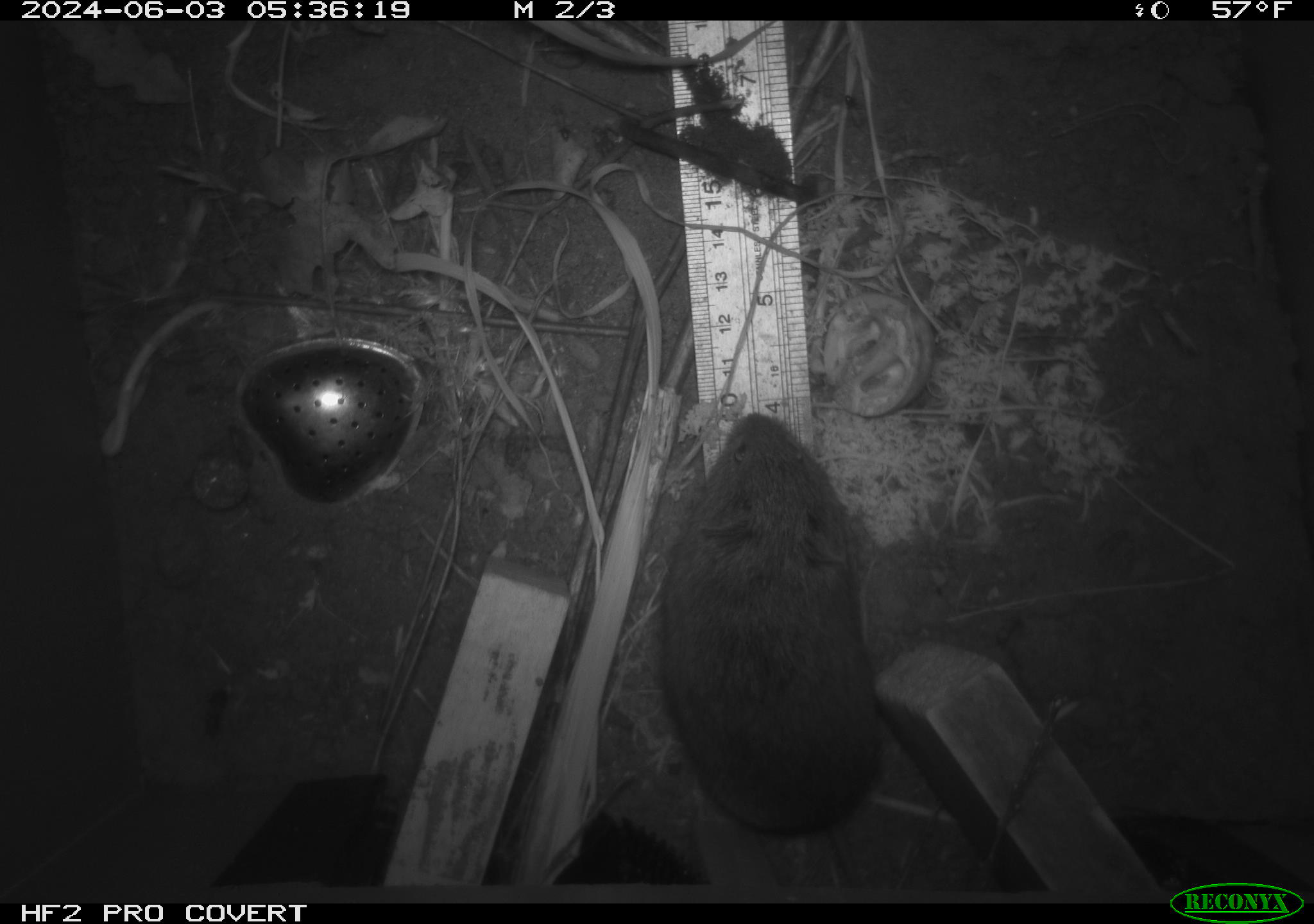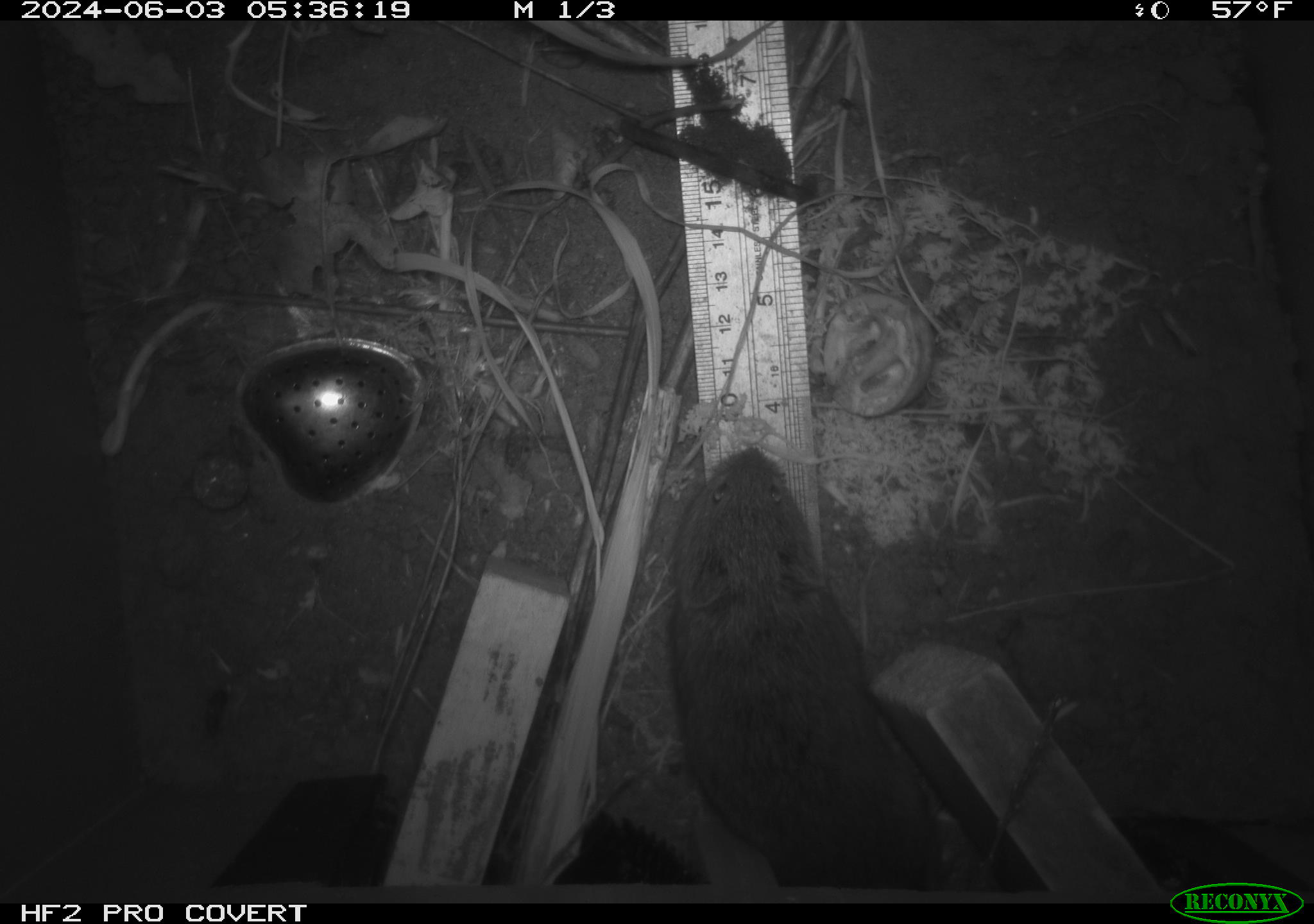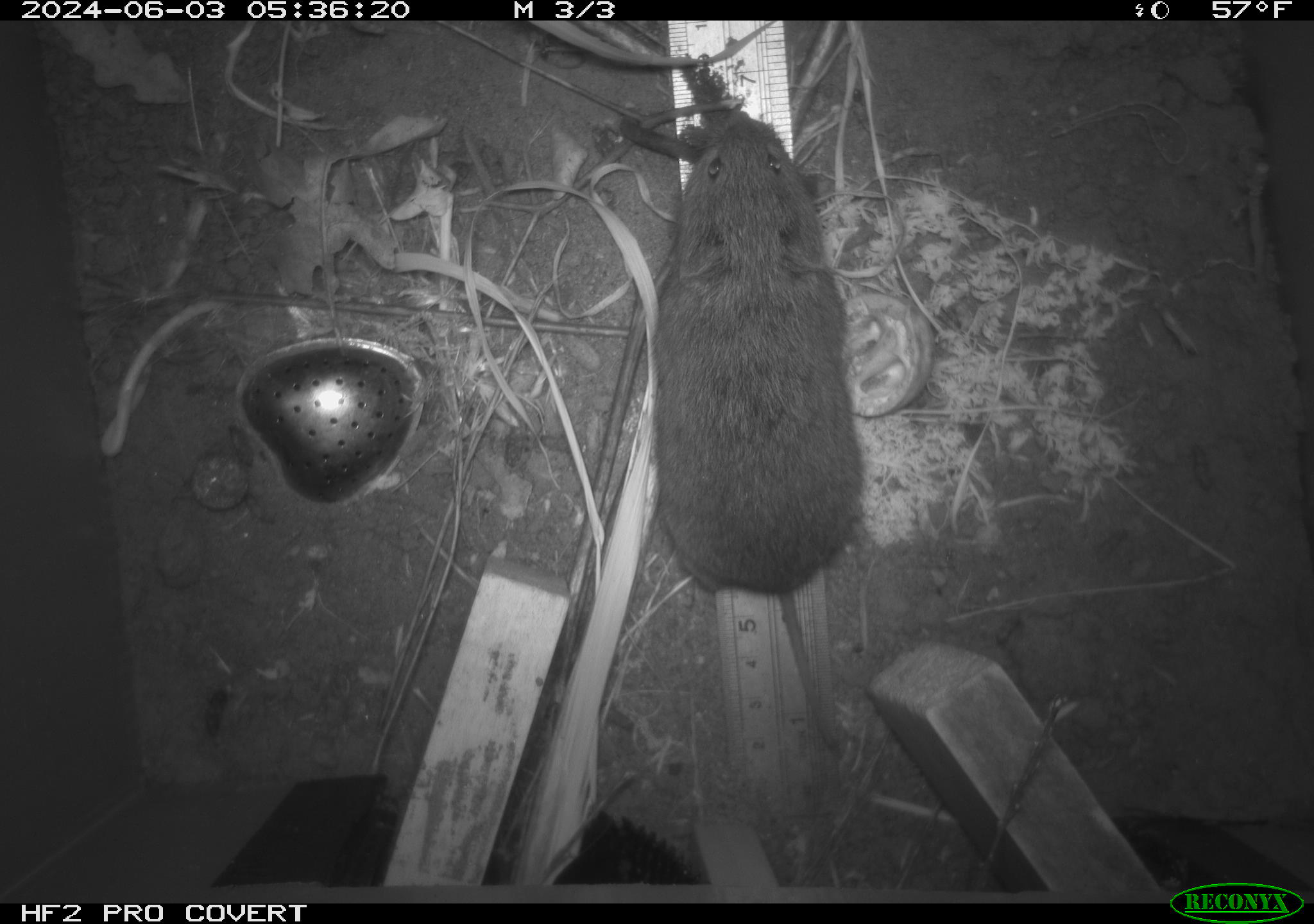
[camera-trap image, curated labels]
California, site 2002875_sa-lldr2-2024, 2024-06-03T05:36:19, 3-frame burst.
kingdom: Animalia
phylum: Chordata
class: Mammalia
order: Rodentia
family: Cricetidae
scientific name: Arvicolinae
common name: voles, lemmings, and muskrats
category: arvicolinae subfamily